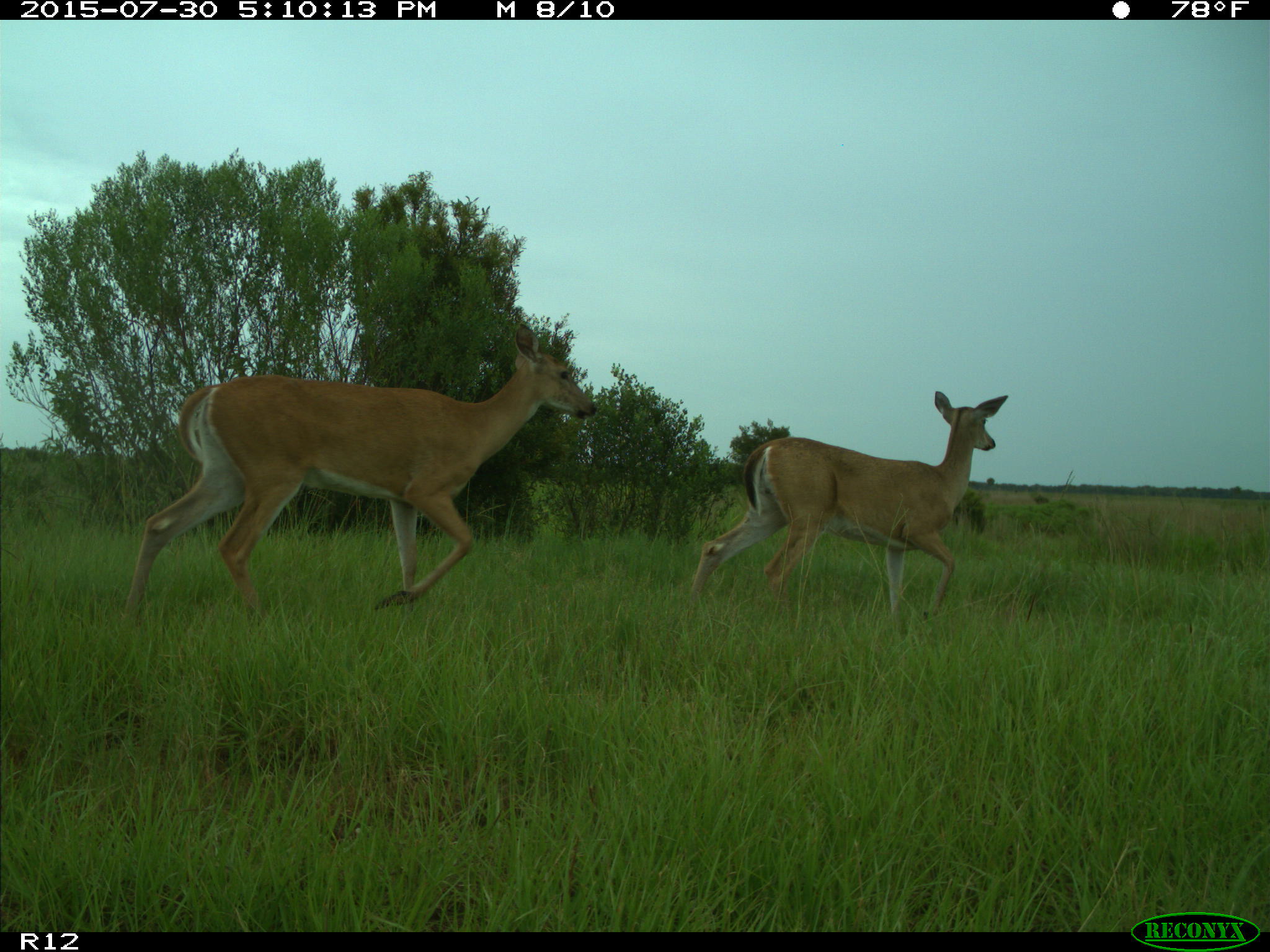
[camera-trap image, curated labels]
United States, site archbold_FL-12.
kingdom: Animalia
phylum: Chordata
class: Mammalia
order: Artiodactyla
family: Cervidae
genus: Odocoileus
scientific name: Odocoileus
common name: deer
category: unidentified deer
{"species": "unidentified deer (deer) (Odocoileus)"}